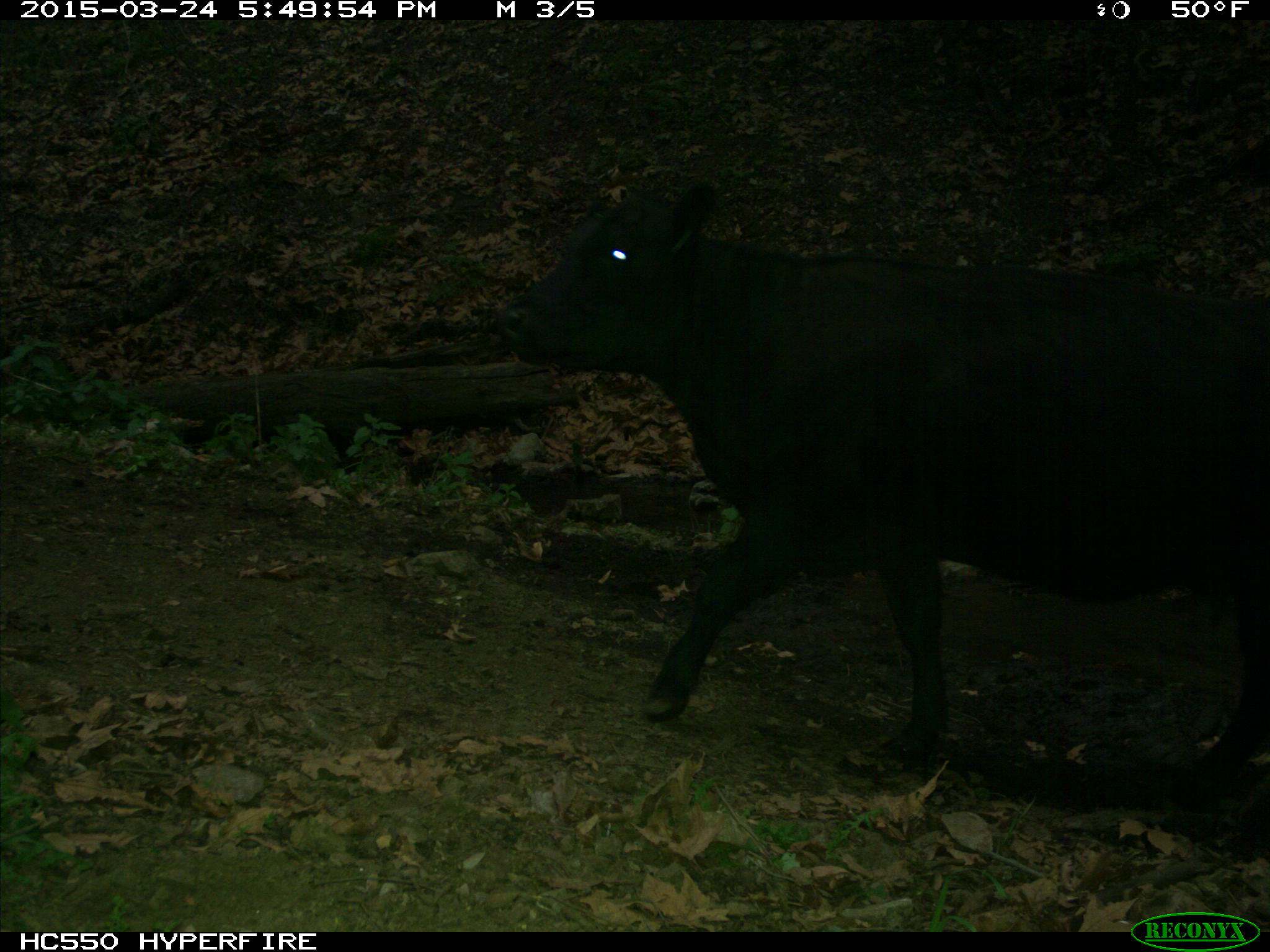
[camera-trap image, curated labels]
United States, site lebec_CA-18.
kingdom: Animalia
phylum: Chordata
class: Mammalia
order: Artiodactyla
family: Bovidae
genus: Bos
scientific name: Bos taurus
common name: domestic cow